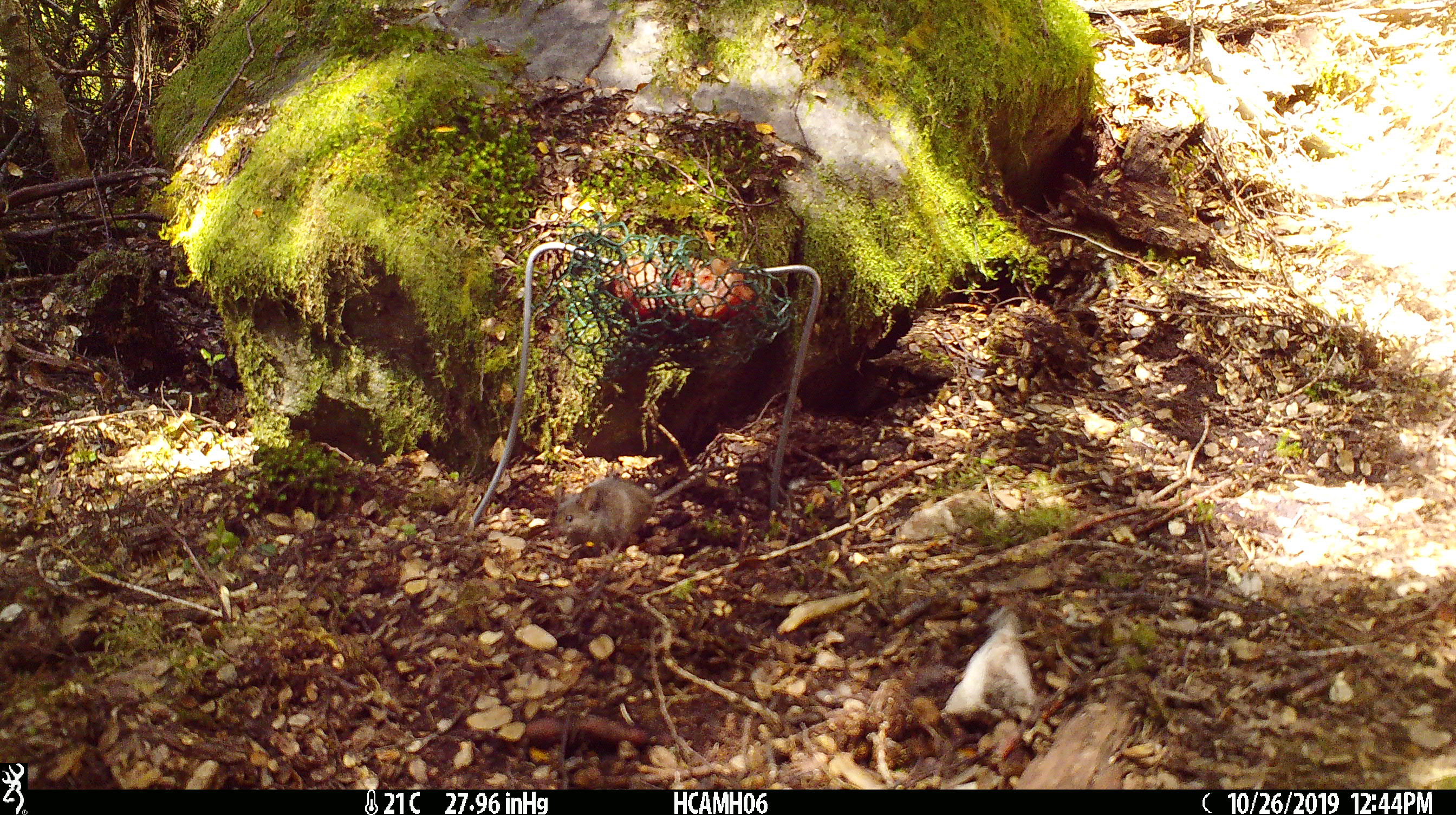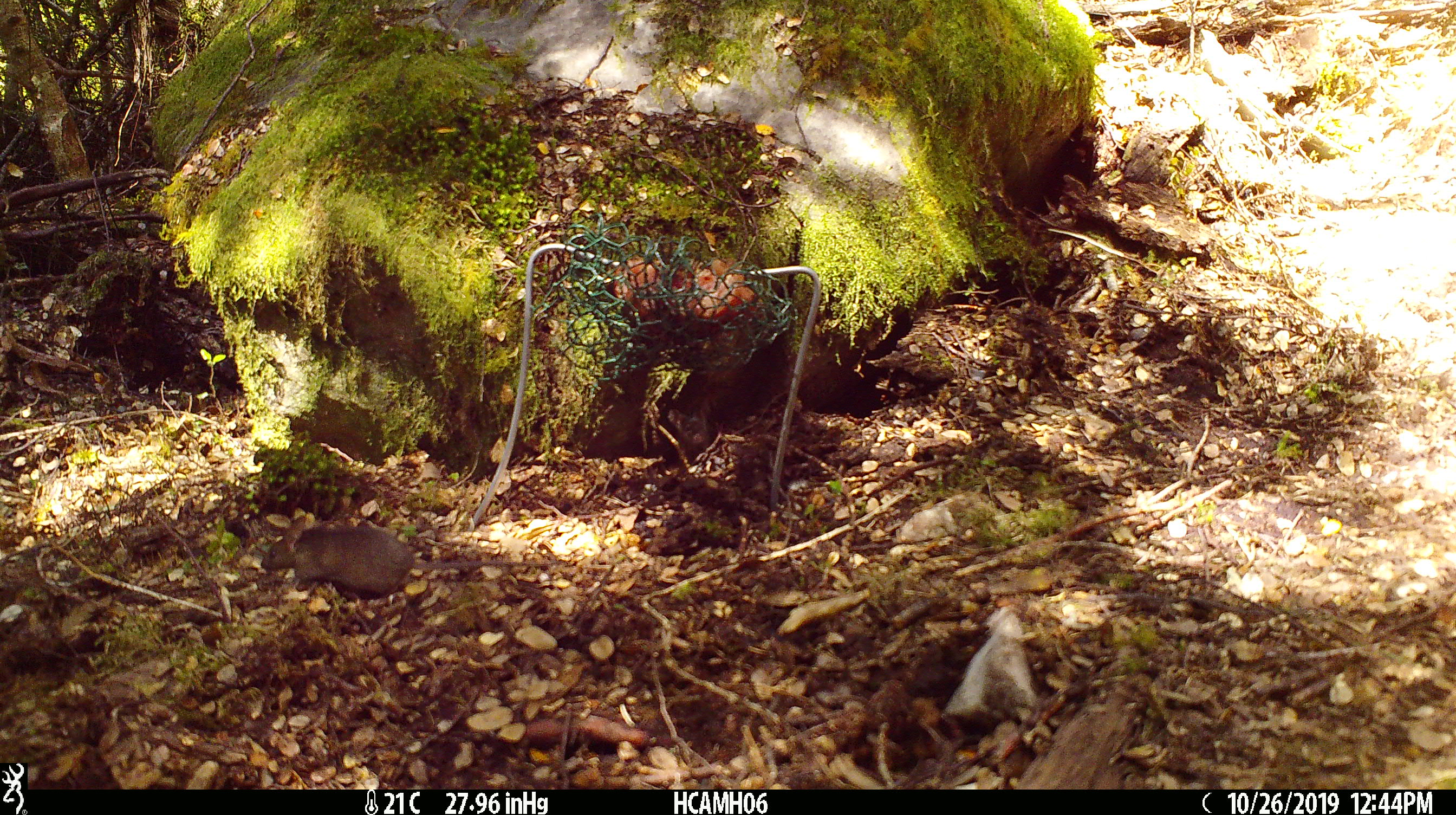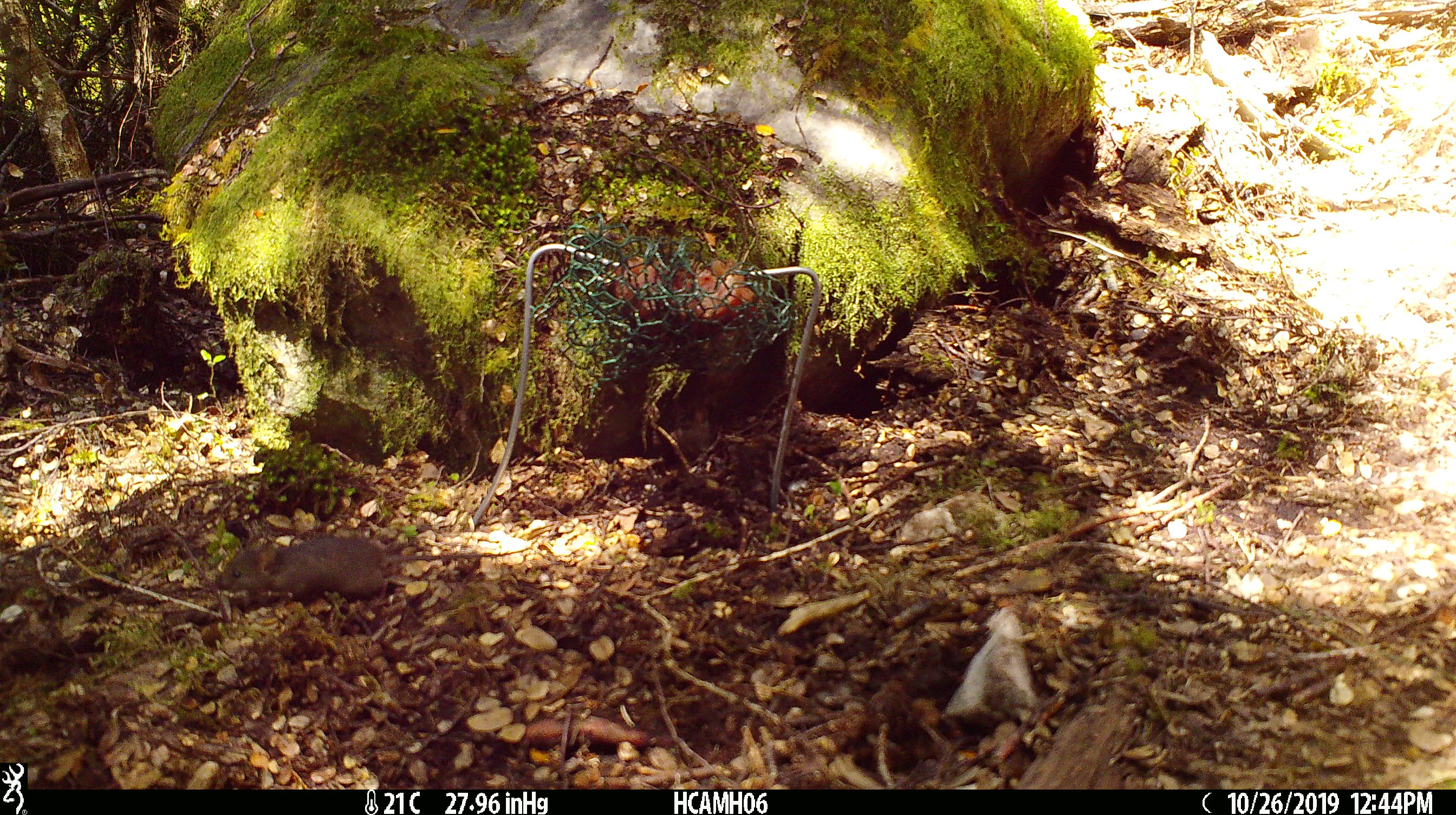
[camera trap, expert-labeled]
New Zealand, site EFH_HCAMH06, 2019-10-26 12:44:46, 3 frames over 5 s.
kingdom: Animalia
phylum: Chordata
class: Mammalia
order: Rodentia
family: Muridae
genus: Mus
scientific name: Mus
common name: mouse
Mouse (Mus).